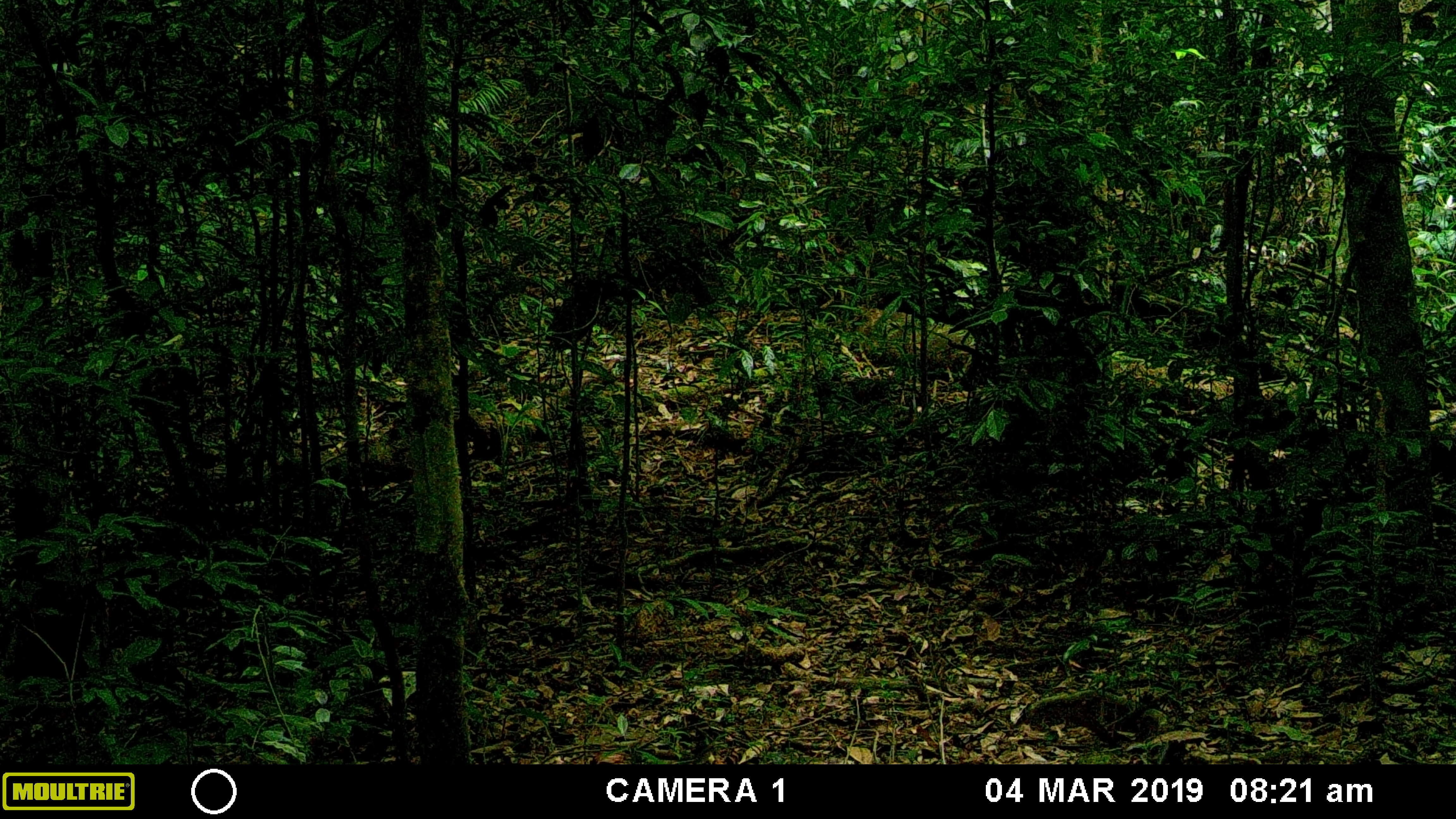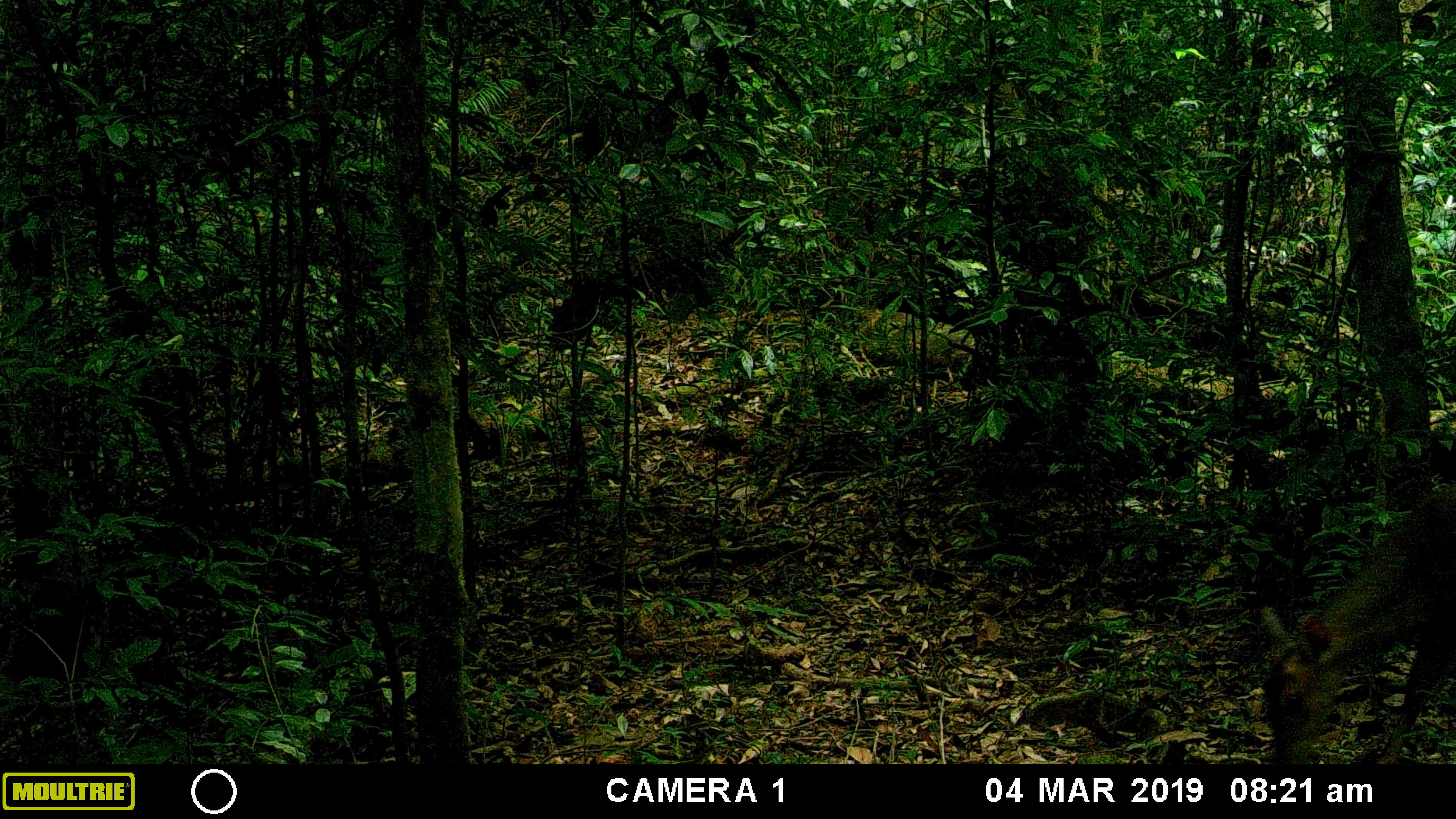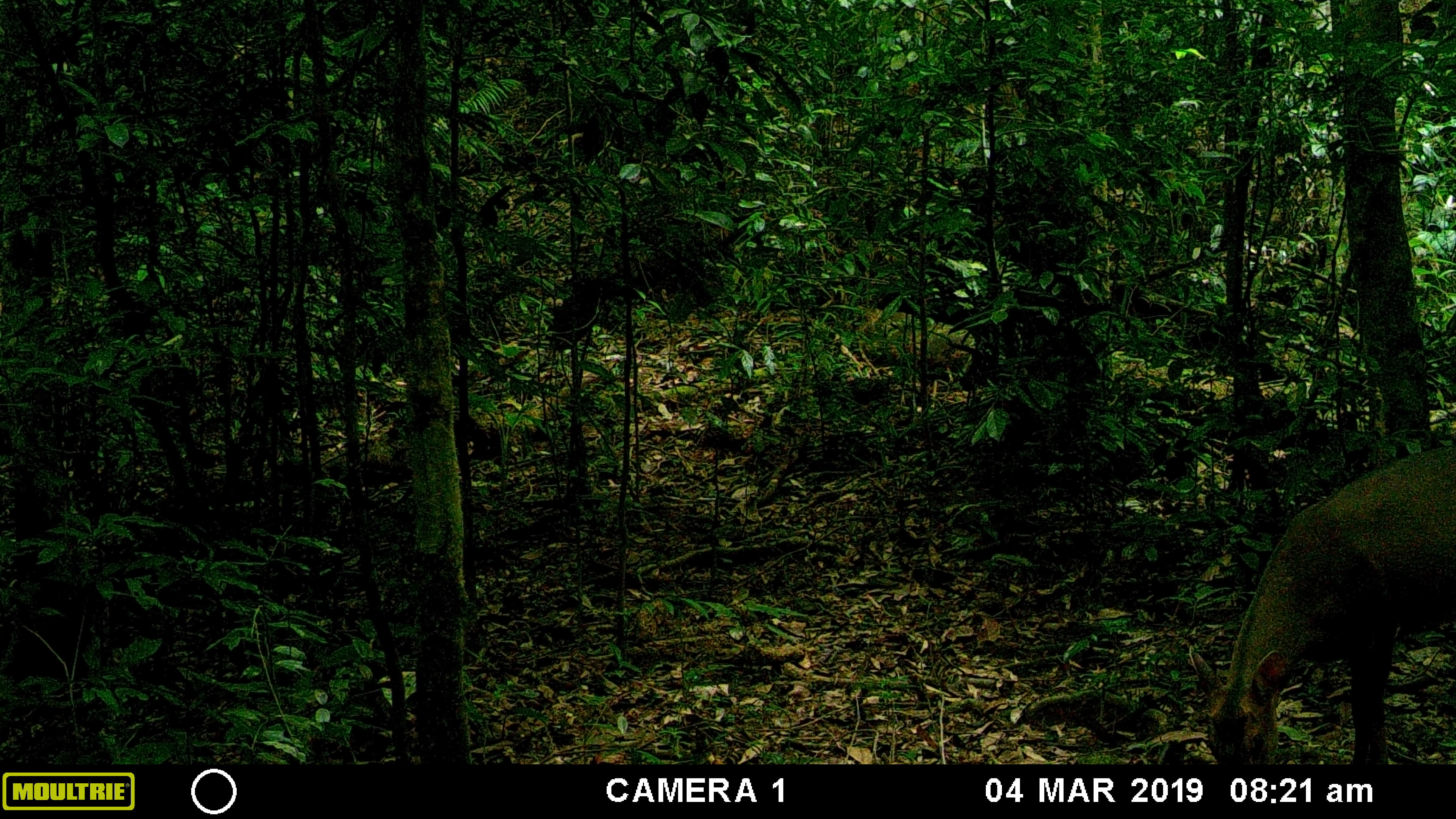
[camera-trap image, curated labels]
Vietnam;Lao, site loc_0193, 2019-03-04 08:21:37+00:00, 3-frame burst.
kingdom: Animalia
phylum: Chordata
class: Mammalia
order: Artiodactyla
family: Cervidae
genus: Muntiacus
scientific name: Muntiacus vuquangensis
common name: large-antlered muntjac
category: large antlered muntjac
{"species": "large antlered muntjac (large-antlered muntjac) (Muntiacus vuquangensis)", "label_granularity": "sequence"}